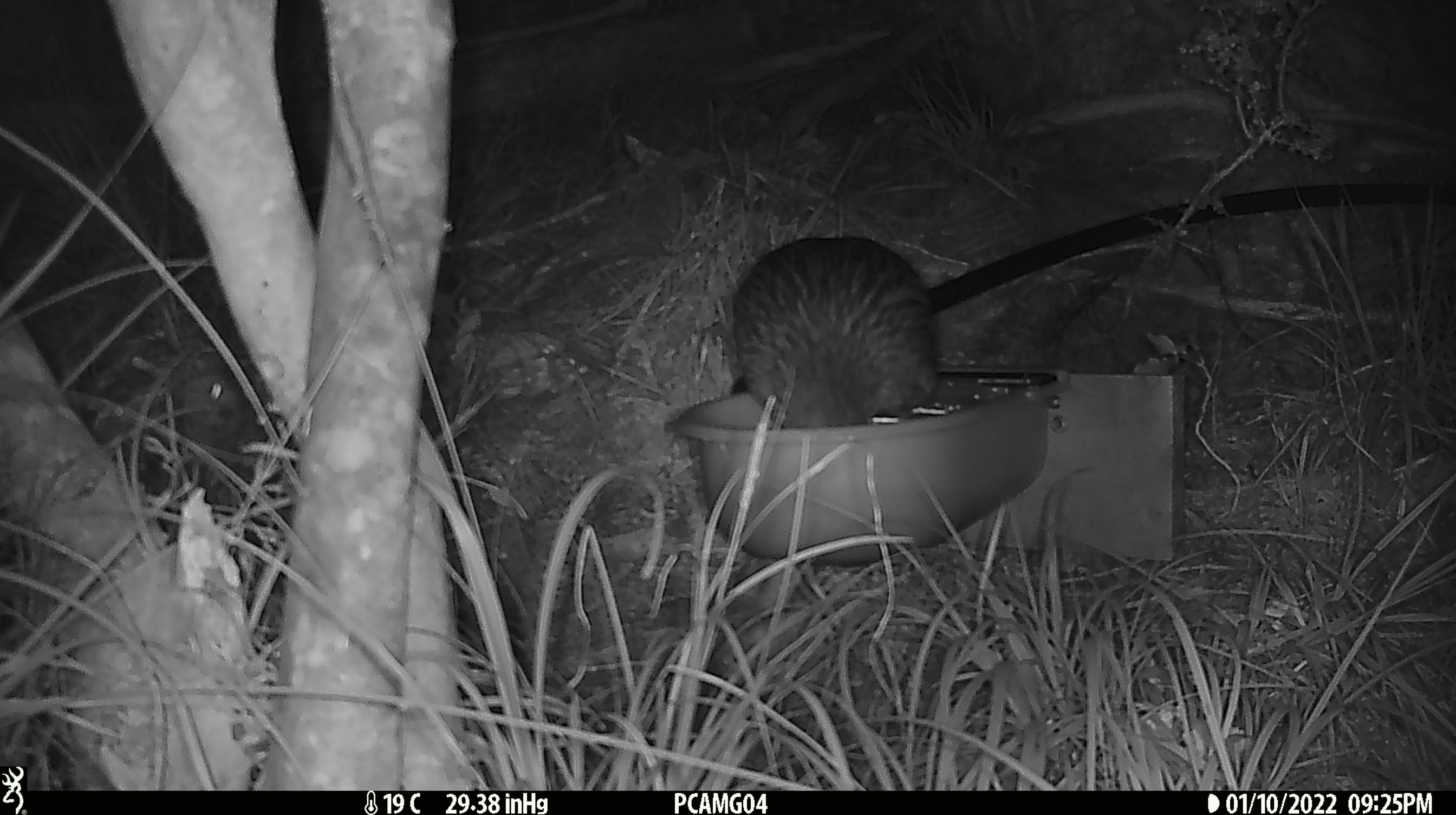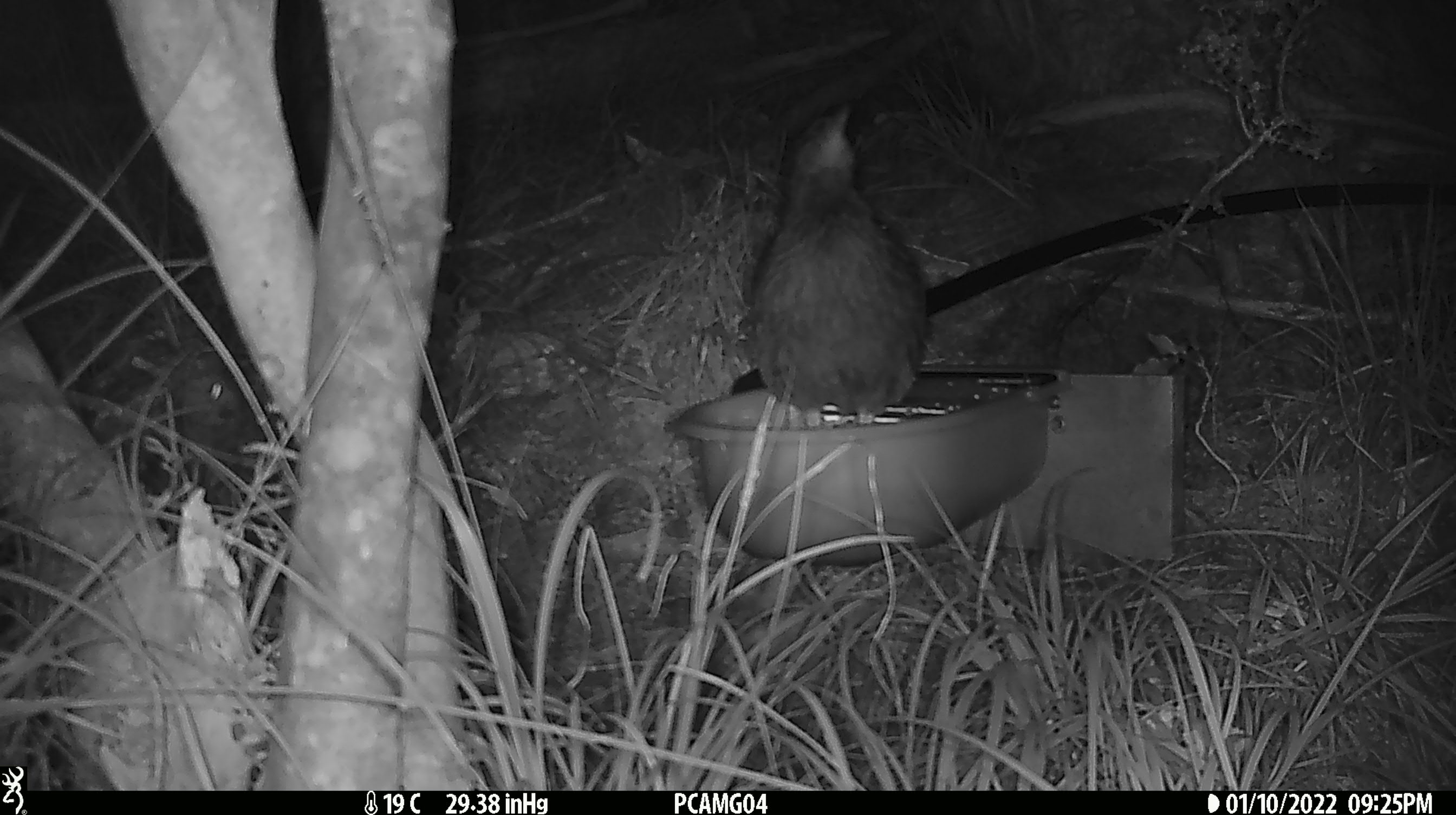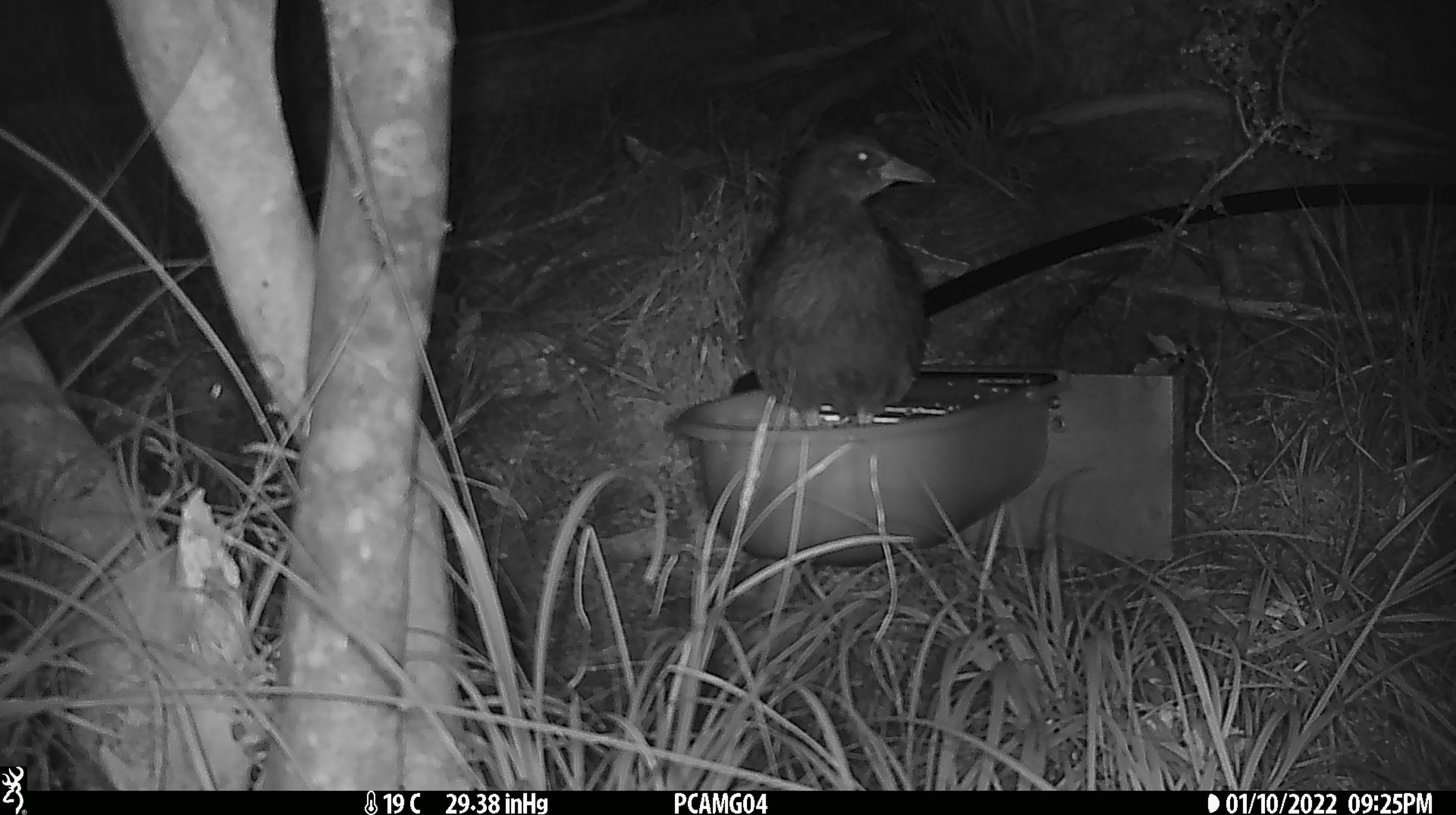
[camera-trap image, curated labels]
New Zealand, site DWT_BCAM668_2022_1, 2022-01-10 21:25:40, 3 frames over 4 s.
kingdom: Animalia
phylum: Chordata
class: Aves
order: Gruiformes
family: Rallidae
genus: Gallirallus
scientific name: Gallirallus australis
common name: weka